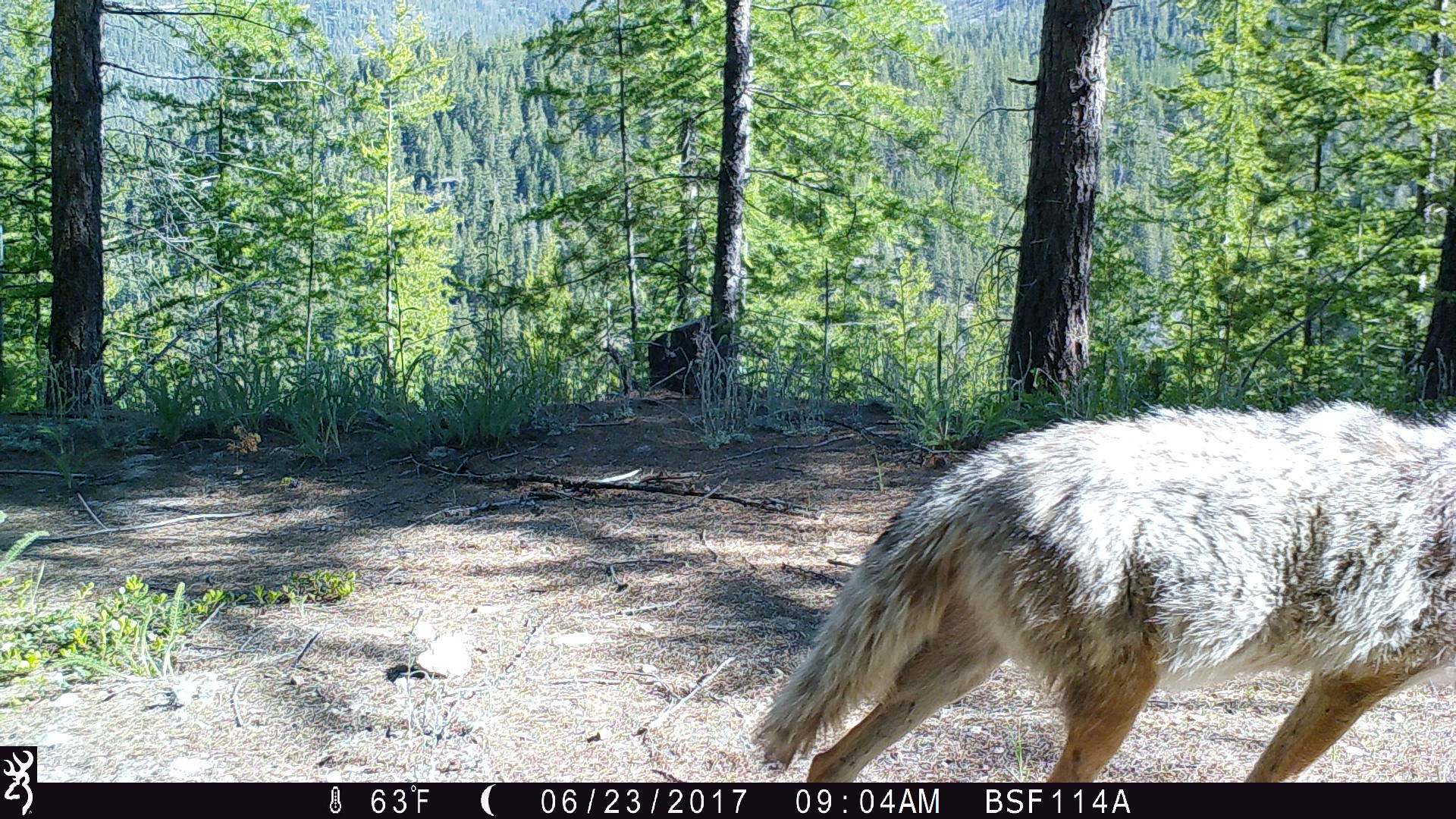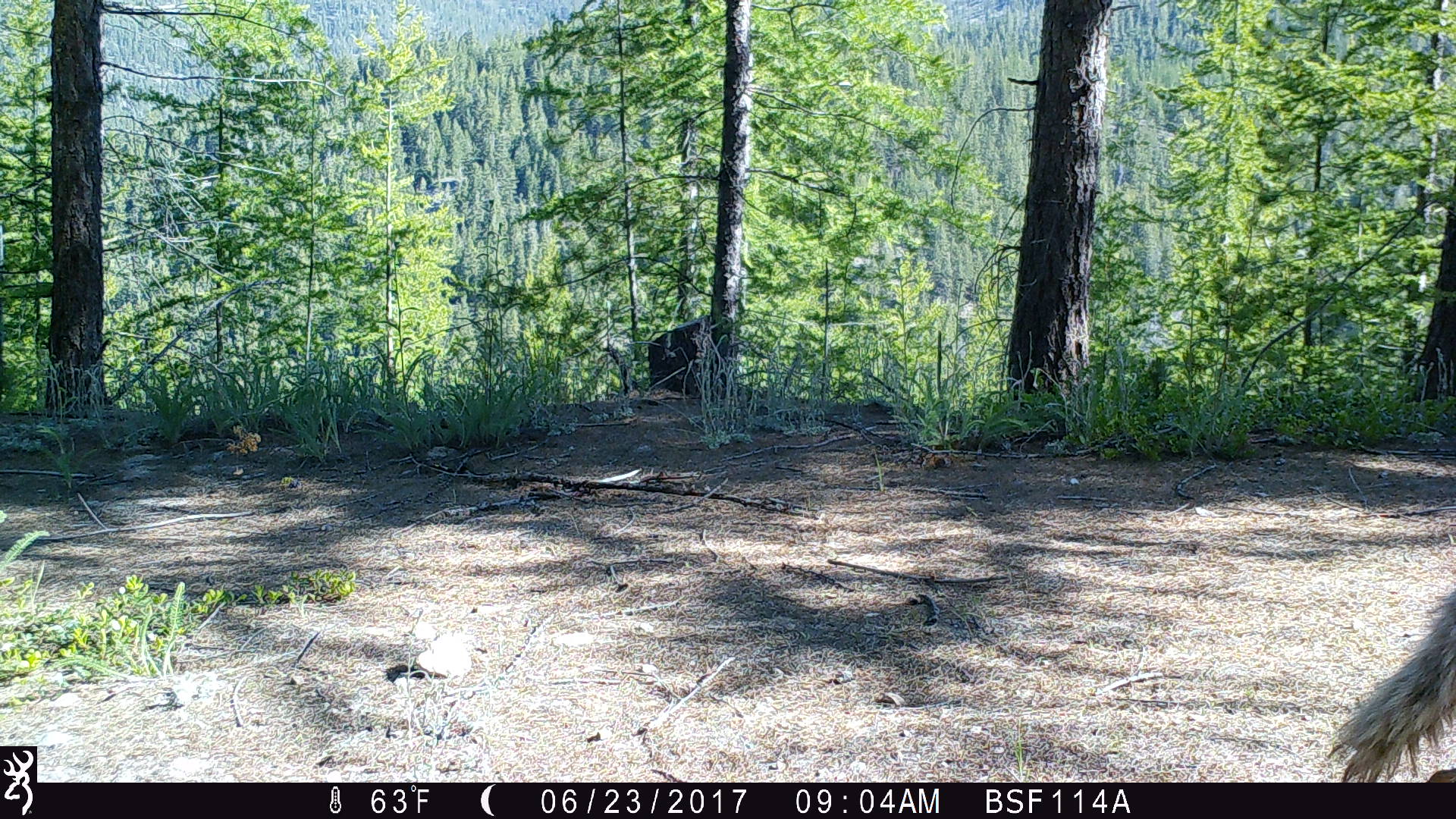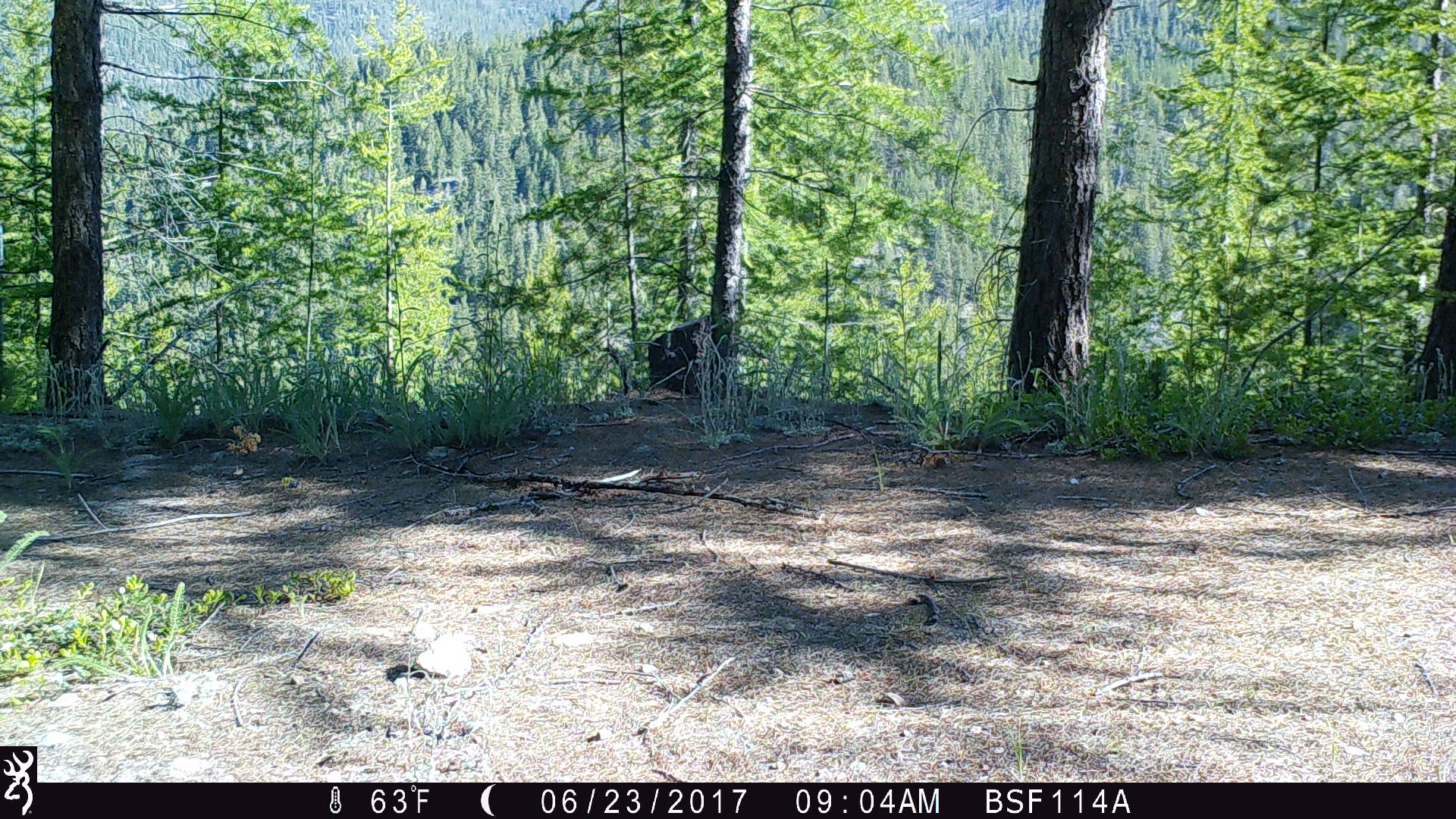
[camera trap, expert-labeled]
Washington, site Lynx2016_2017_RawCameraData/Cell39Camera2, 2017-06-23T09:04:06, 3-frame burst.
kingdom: Animalia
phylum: Chordata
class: Mammalia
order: Carnivora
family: Canidae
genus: Canis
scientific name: Canis latrans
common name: coyote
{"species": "Canis latrans (coyote)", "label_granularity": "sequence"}